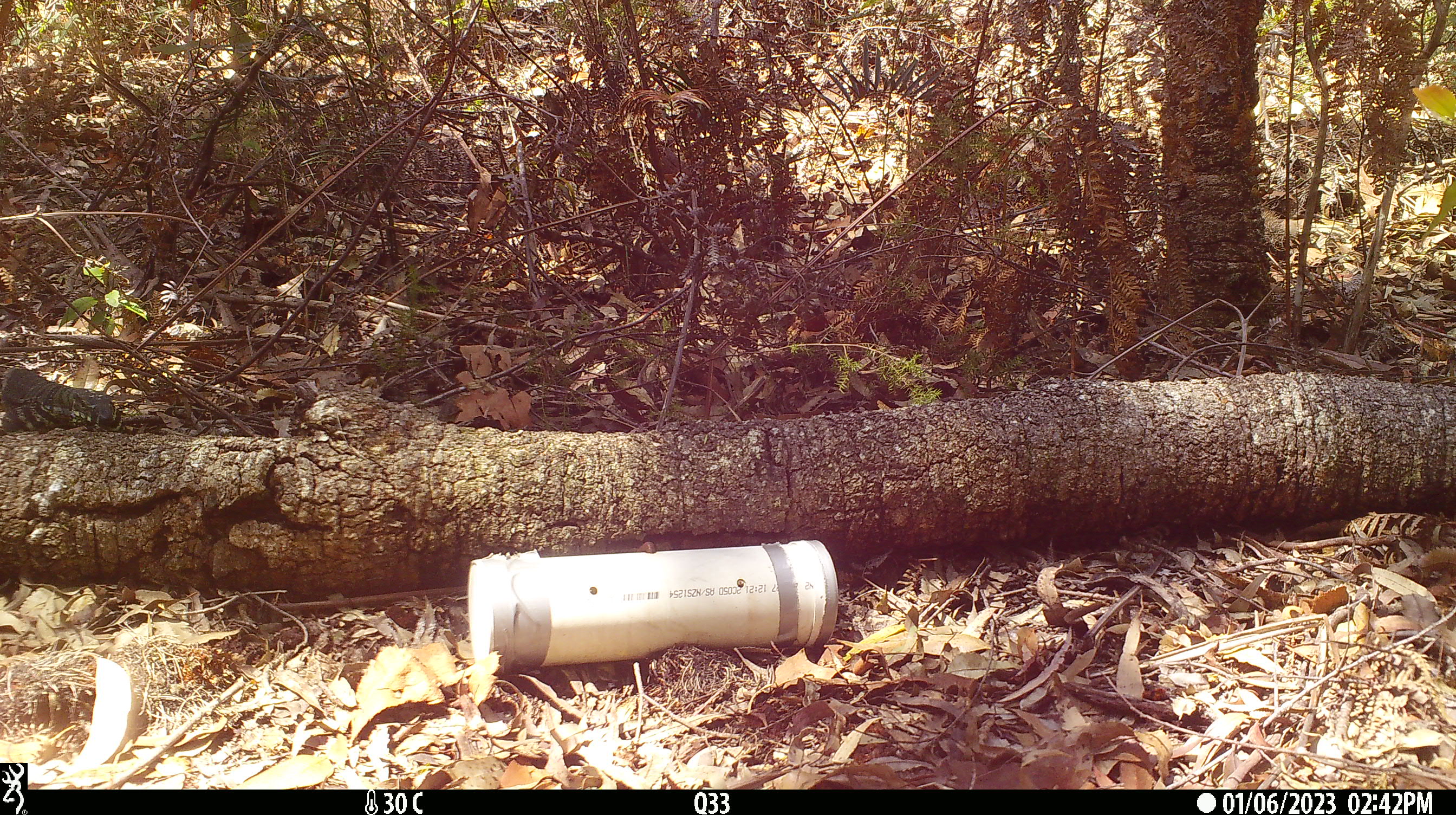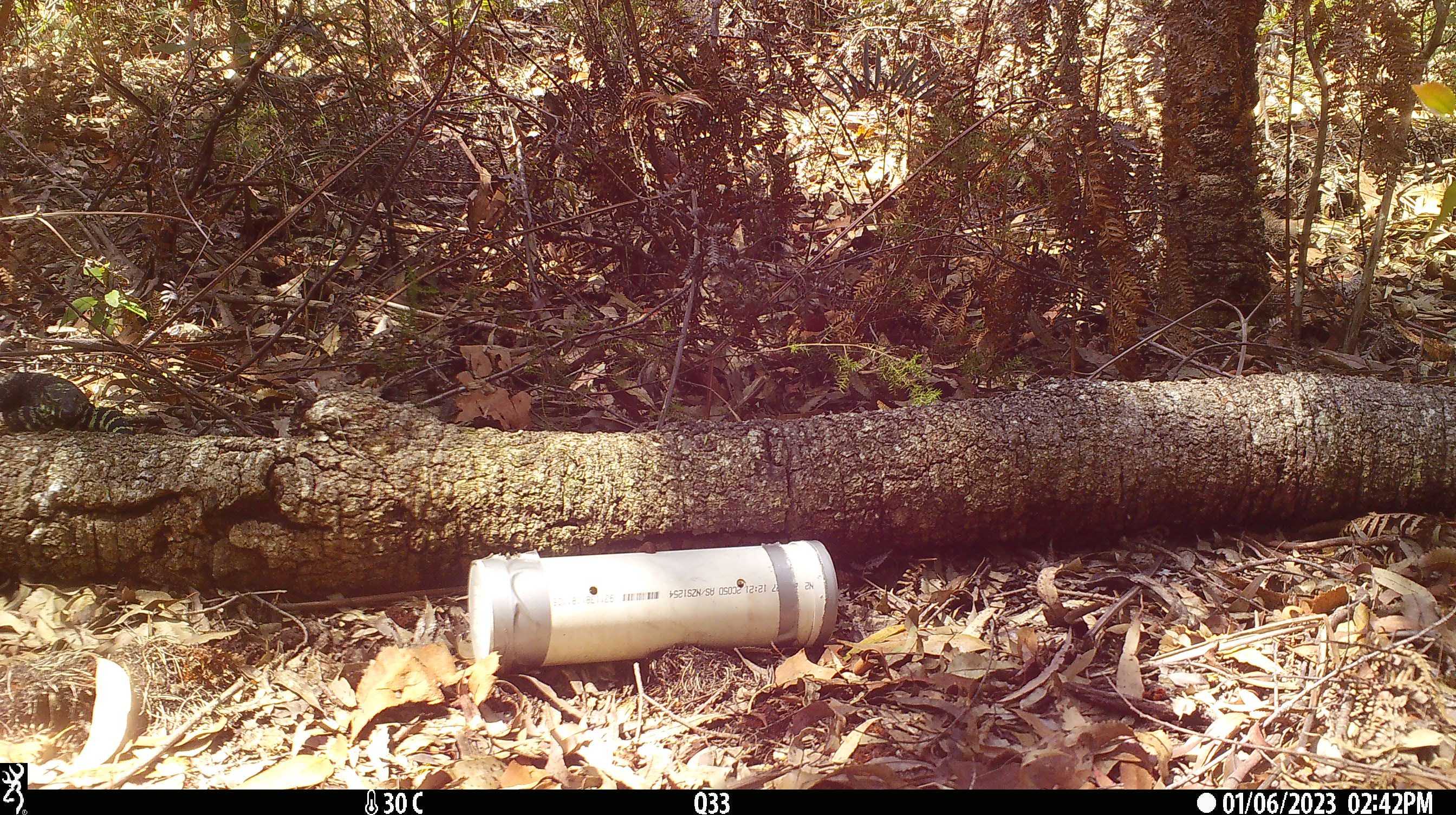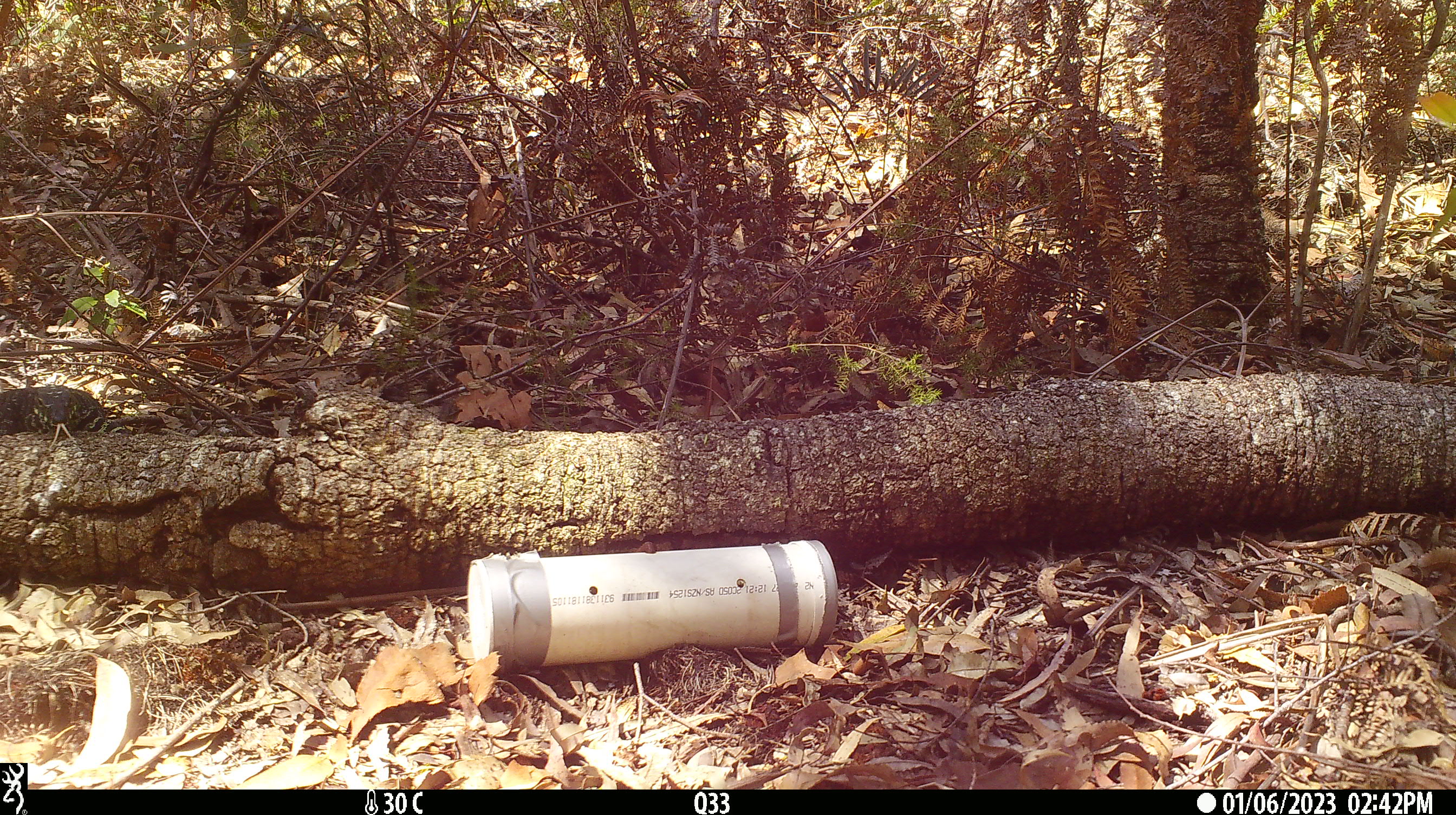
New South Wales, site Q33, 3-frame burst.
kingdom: Animalia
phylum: Chordata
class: Reptilia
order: Squamata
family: Varanidae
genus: Varanus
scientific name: Varanus varius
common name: lace monitor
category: goanna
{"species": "goanna (lace monitor) (Varanus varius)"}